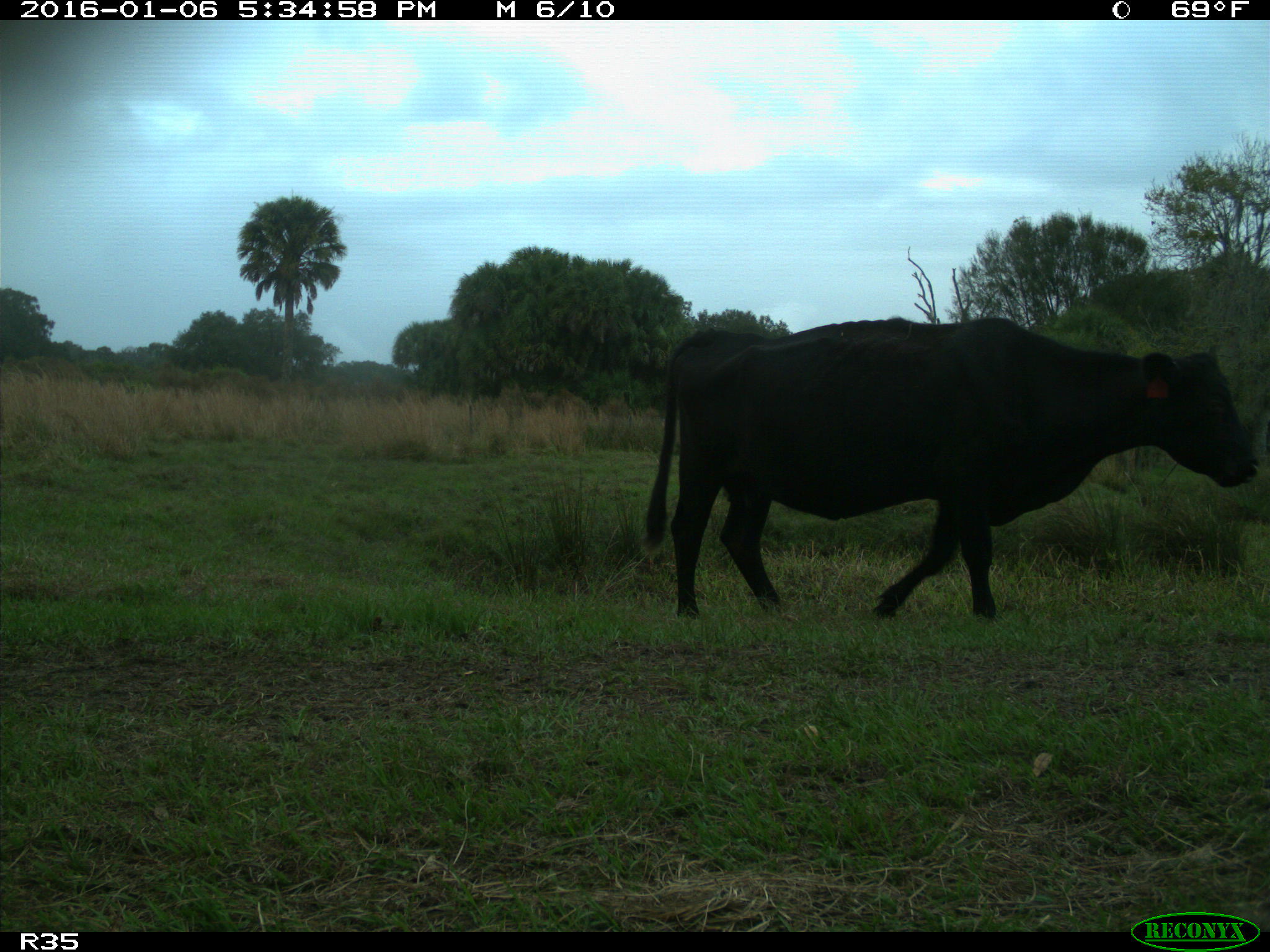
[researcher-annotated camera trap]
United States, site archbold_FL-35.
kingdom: Animalia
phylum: Chordata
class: Mammalia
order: Artiodactyla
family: Bovidae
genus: Bos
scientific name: Bos taurus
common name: domestic cow